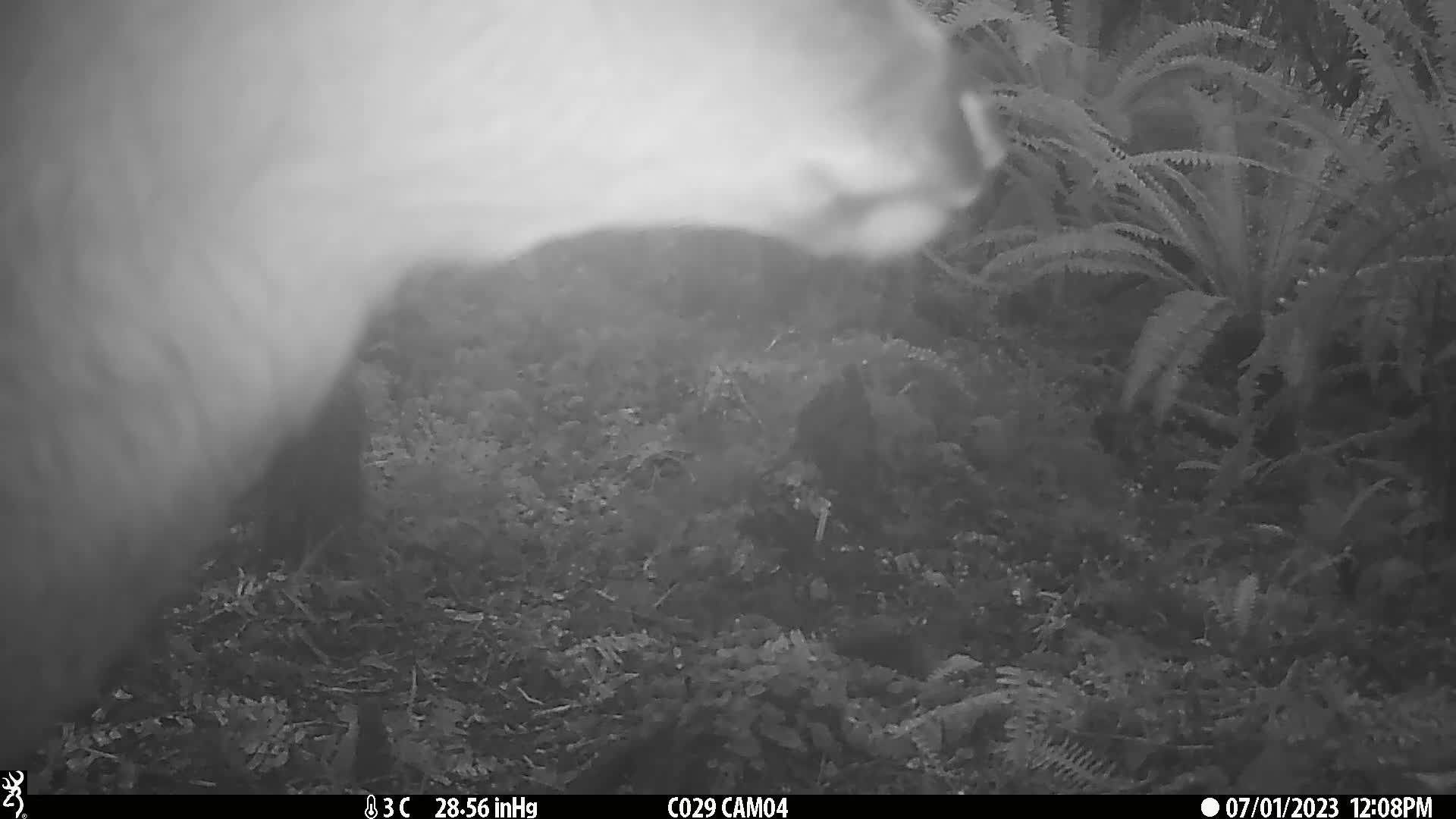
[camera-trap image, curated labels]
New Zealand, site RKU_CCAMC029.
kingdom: Animalia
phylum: Chordata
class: Mammalia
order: Artiodactyla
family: Cervidae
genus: Odocoileus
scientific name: Odocoileus virginianus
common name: white-tailed deer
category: white tailed deer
White tailed deer (white-tailed deer) (Odocoileus virginianus).